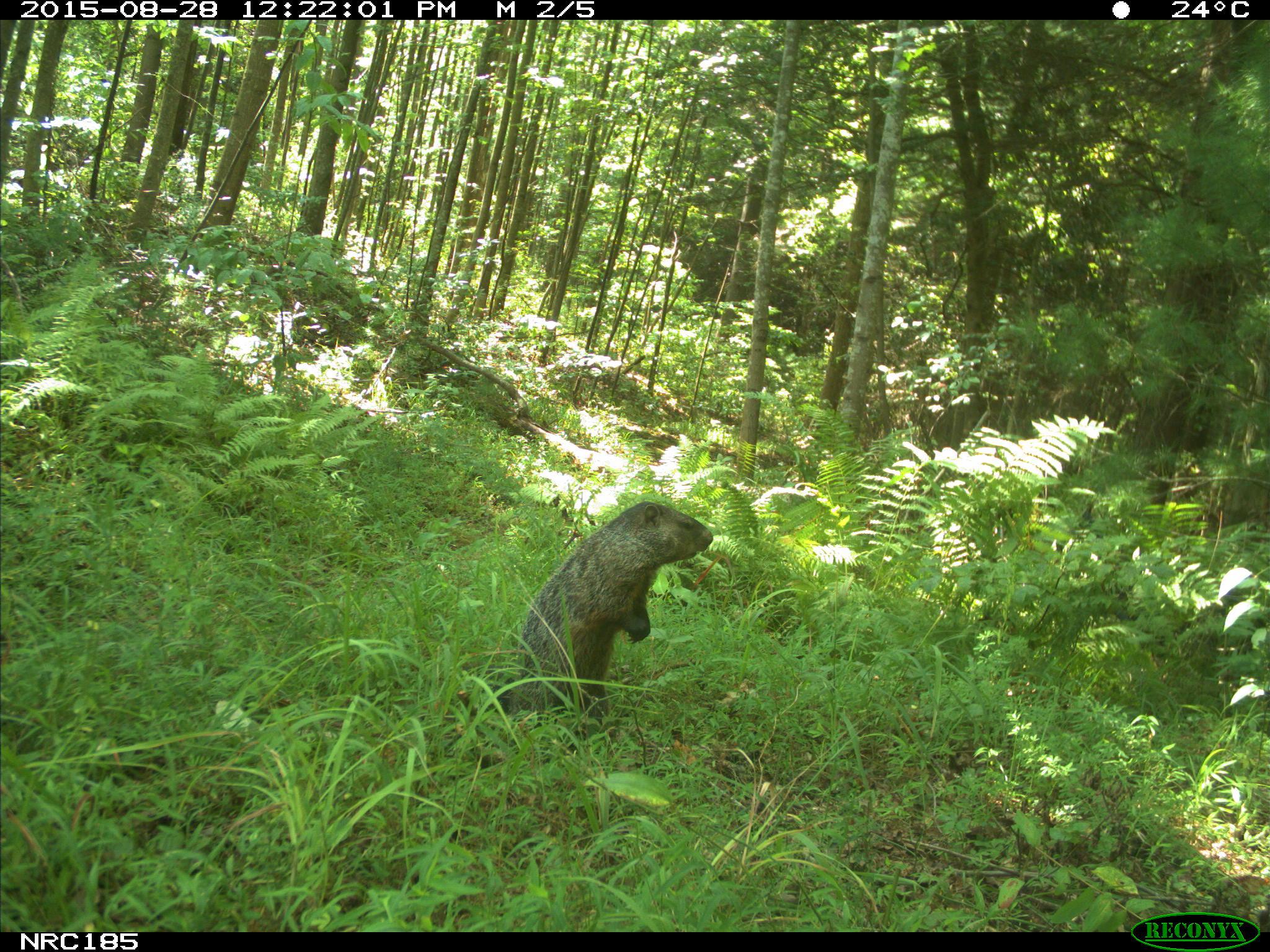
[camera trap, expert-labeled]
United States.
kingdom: Animalia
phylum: Chordata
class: Mammalia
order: Rodentia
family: Sciuridae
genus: Marmota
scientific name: Marmota monax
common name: woodchuck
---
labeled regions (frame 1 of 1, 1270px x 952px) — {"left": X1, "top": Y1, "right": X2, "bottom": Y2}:
Woodchuck: {"left": 508, "top": 494, "right": 719, "bottom": 709}